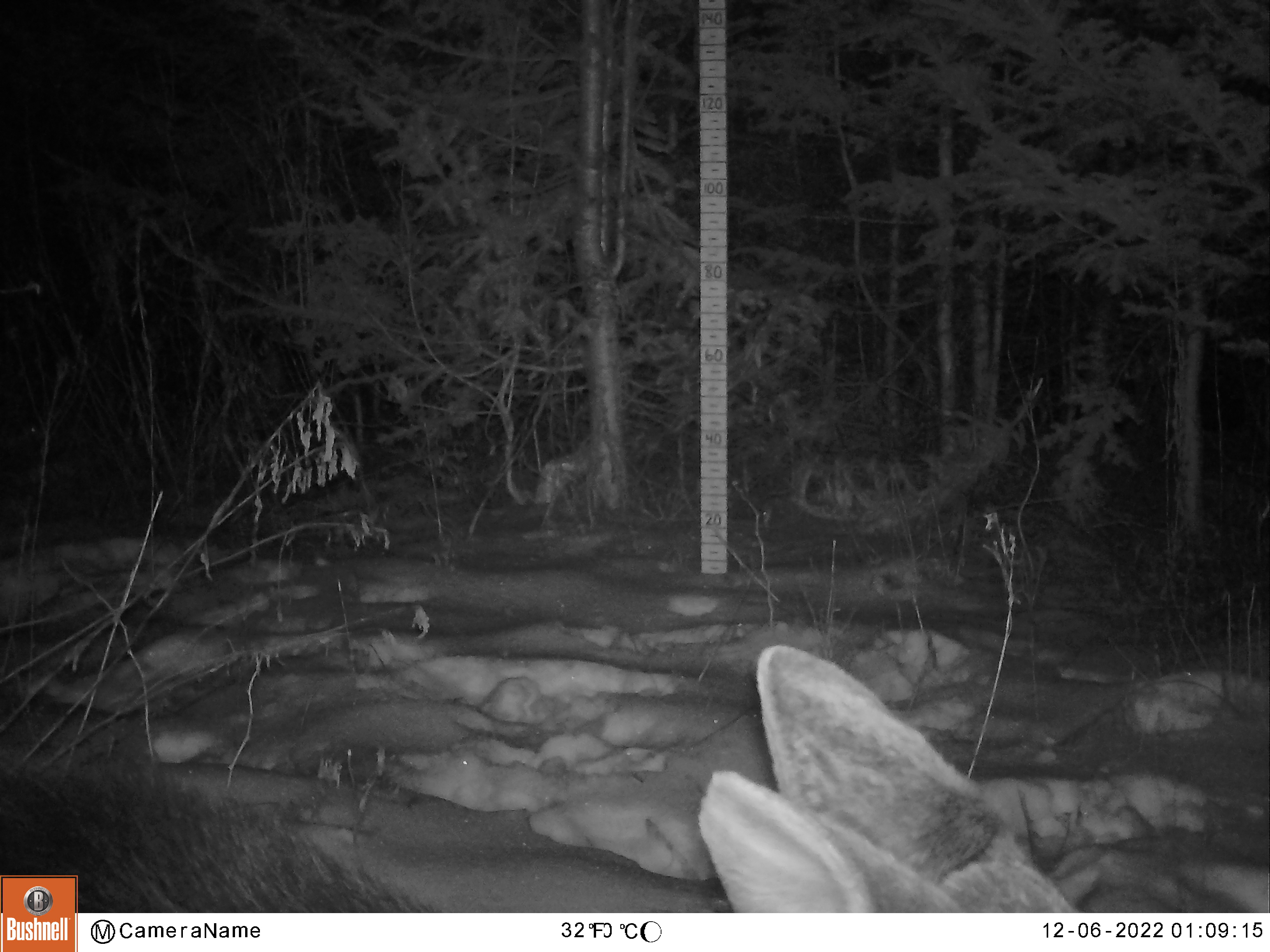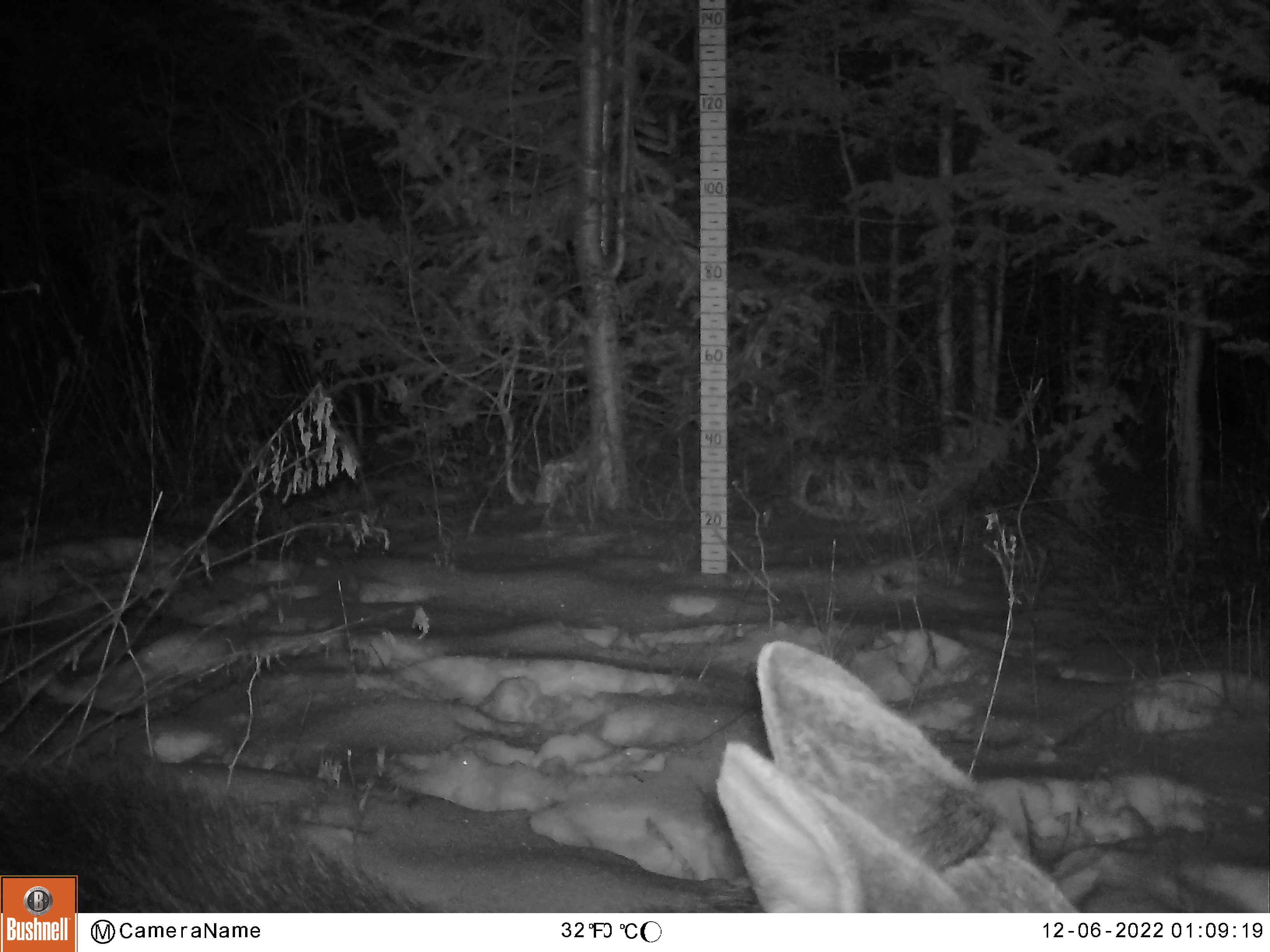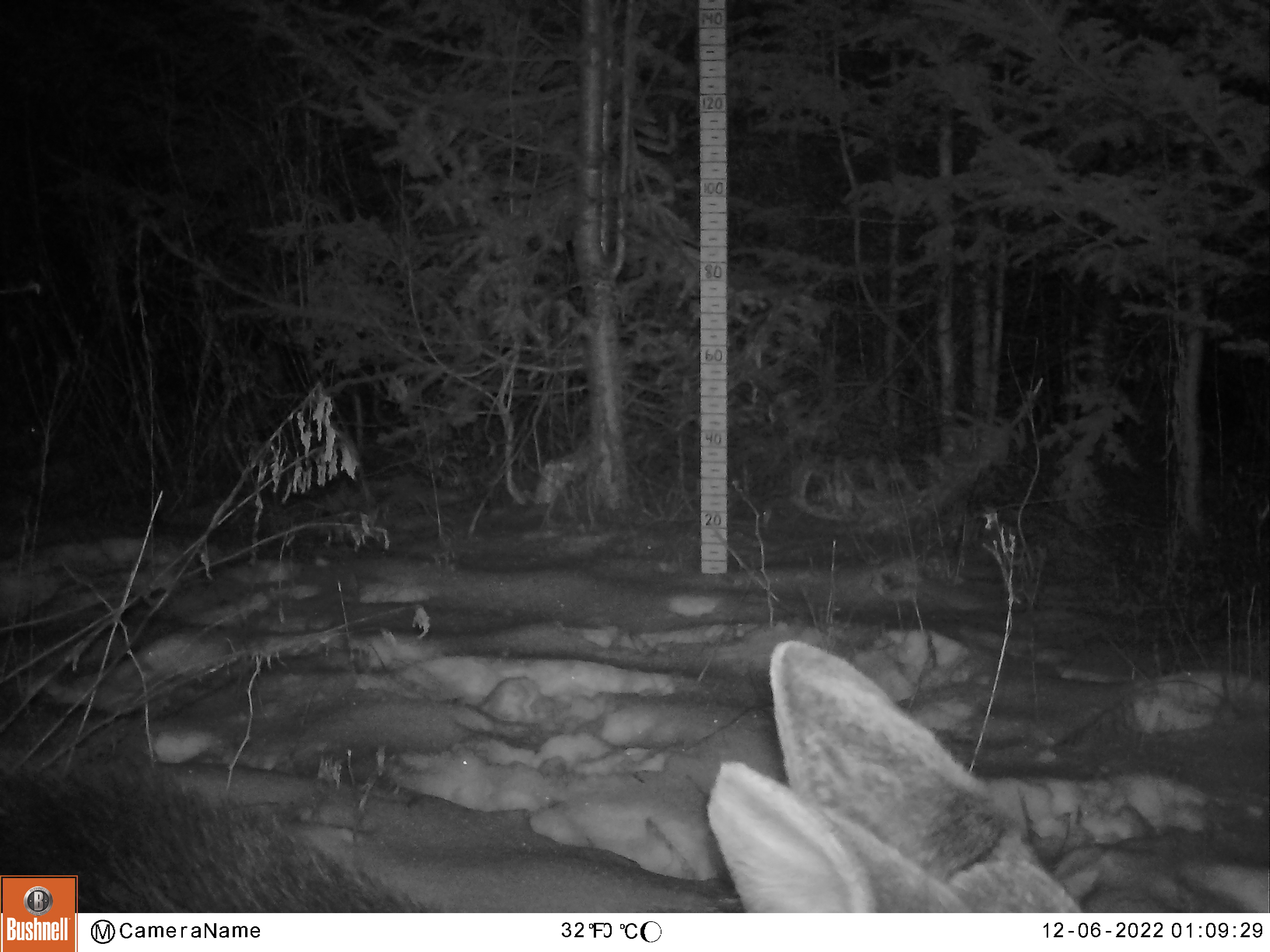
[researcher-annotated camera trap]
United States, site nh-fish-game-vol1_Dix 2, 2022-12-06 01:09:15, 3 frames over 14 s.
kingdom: Animalia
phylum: Chordata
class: Mammalia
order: Artiodactyla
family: Cervidae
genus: Alces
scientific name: Alces alces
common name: moose